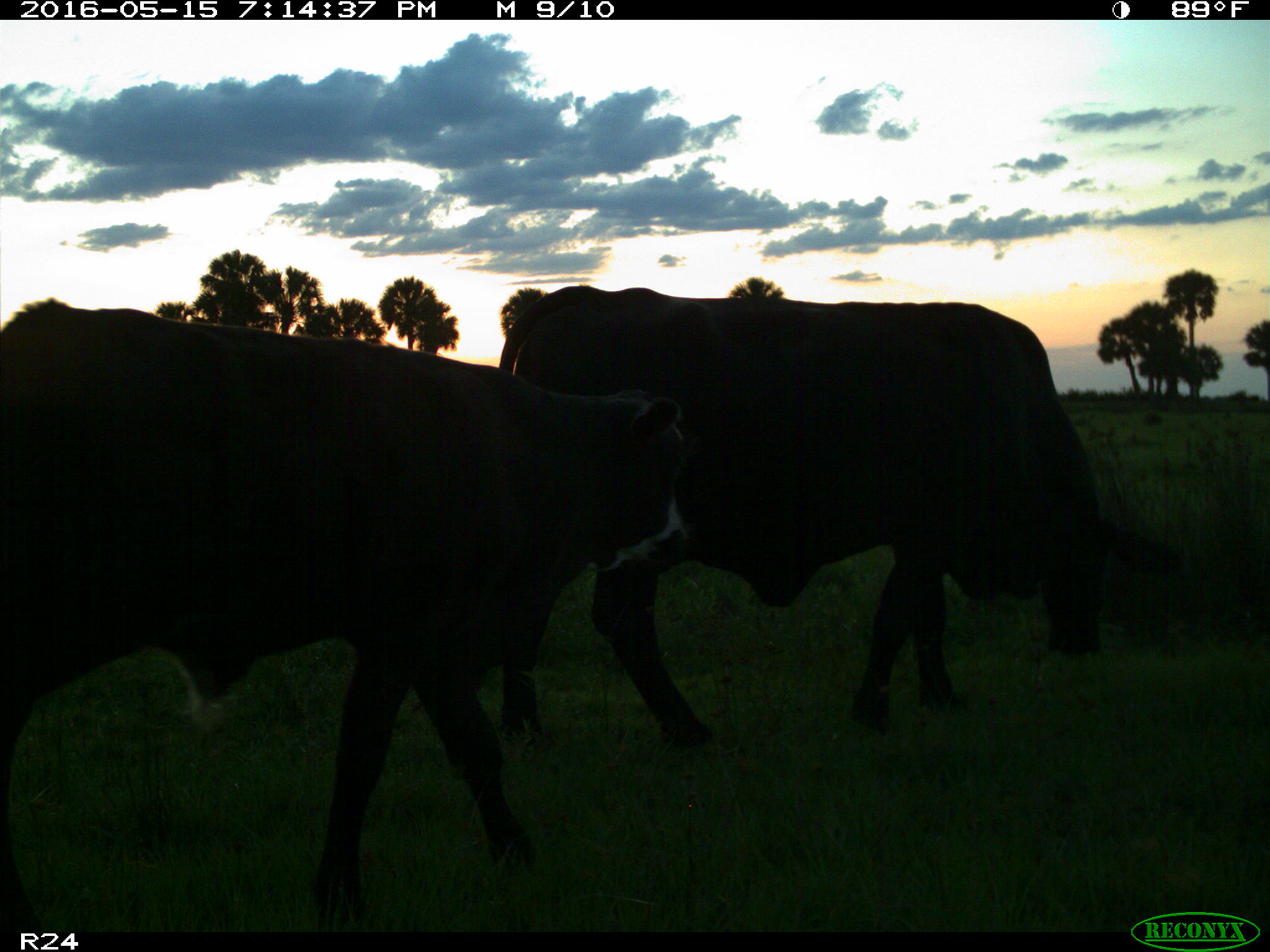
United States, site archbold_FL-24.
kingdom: Animalia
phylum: Chordata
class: Mammalia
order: Artiodactyla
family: Bovidae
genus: Bos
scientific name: Bos taurus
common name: domestic cow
Bos taurus (domestic cow).